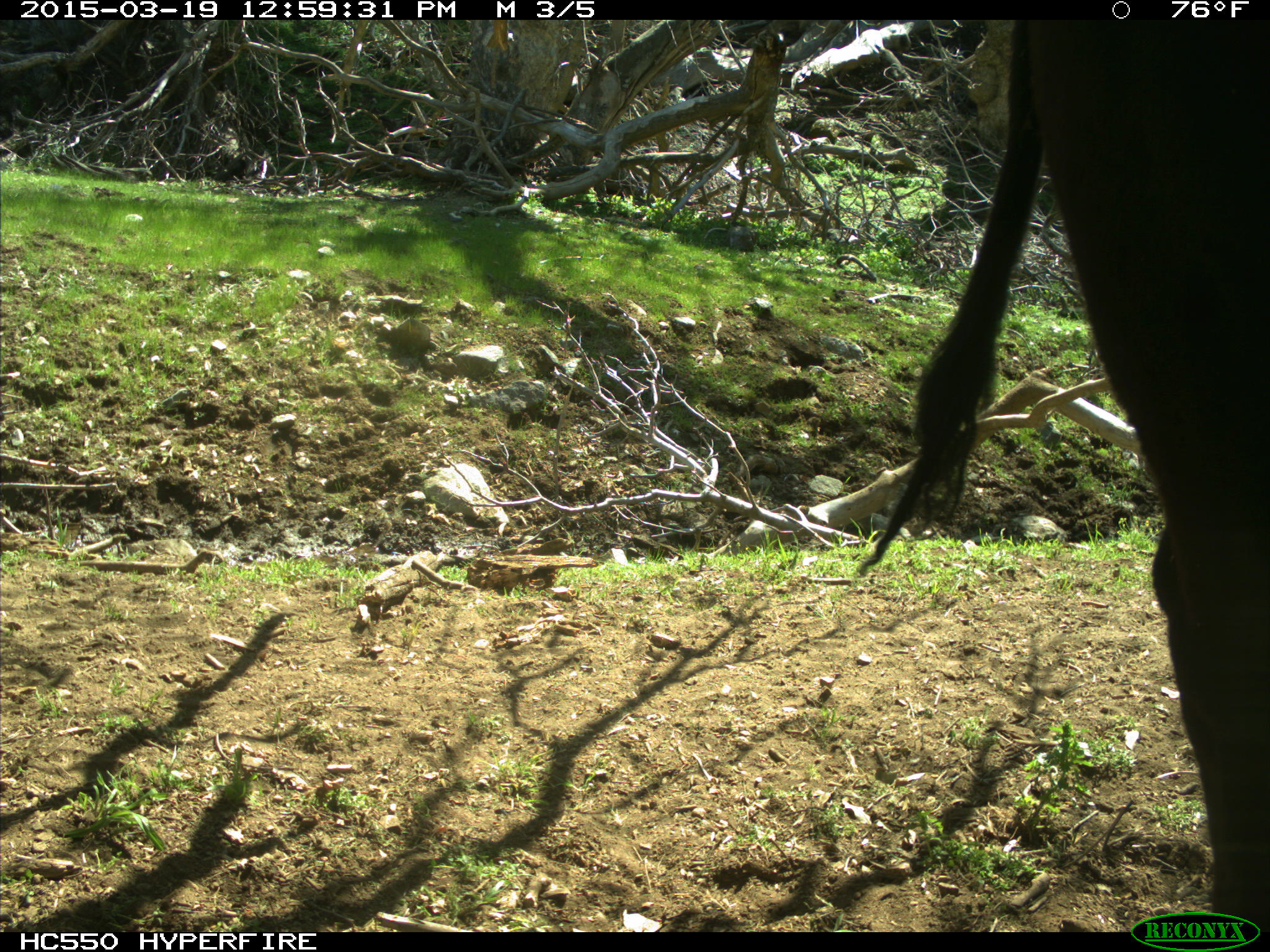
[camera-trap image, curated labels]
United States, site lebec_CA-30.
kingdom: Animalia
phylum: Chordata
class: Mammalia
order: Artiodactyla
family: Bovidae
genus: Bos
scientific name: Bos taurus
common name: domestic cow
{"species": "Bos taurus (domestic cow)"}